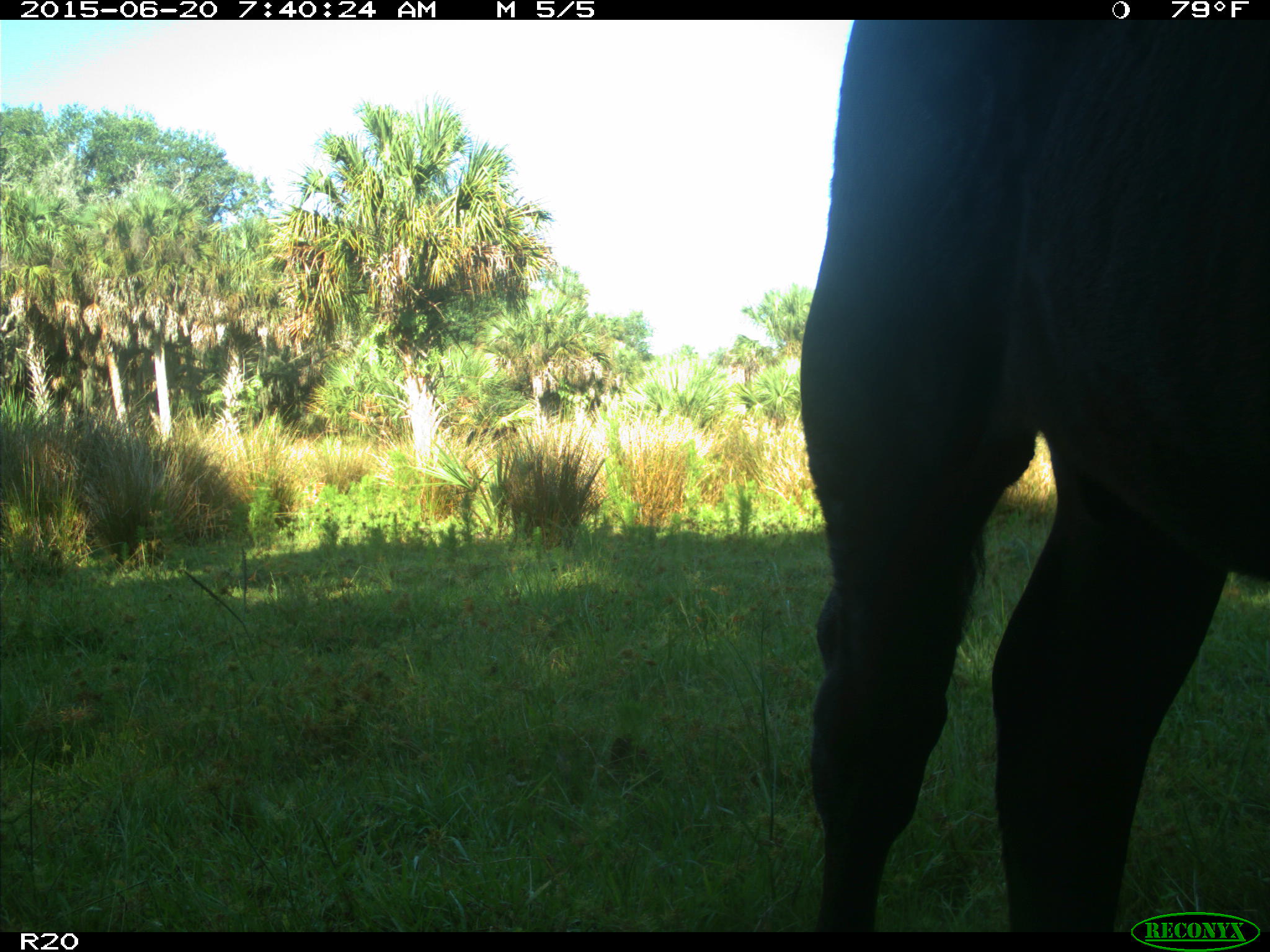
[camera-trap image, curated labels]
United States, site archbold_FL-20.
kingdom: Animalia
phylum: Chordata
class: Mammalia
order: Artiodactyla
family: Bovidae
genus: Bos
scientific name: Bos taurus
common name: domestic cow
Bos taurus (domestic cow).